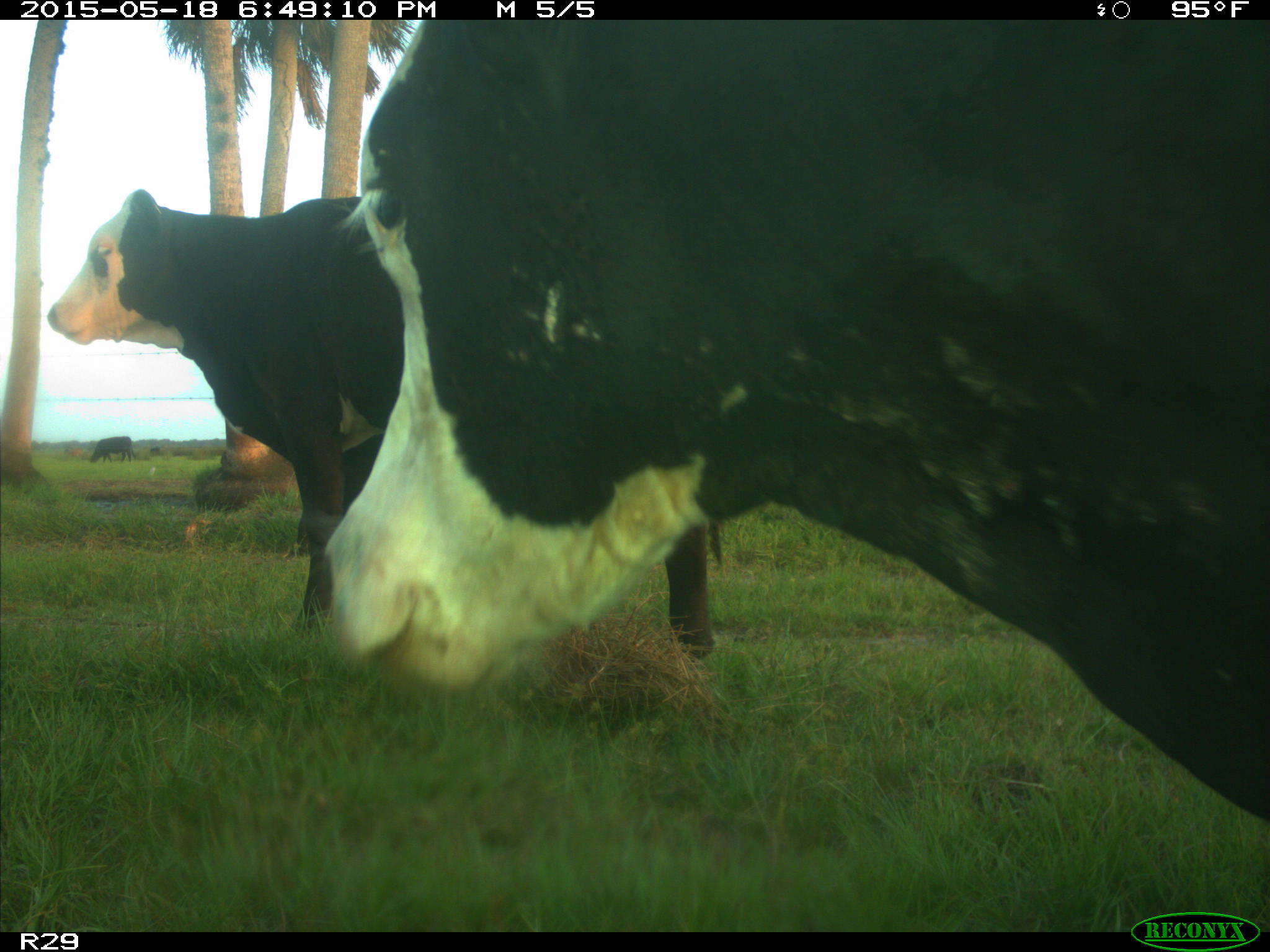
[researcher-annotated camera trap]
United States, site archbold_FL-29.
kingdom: Animalia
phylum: Chordata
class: Mammalia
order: Artiodactyla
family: Bovidae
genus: Bos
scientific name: Bos taurus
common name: domestic cow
Bos taurus (domestic cow).